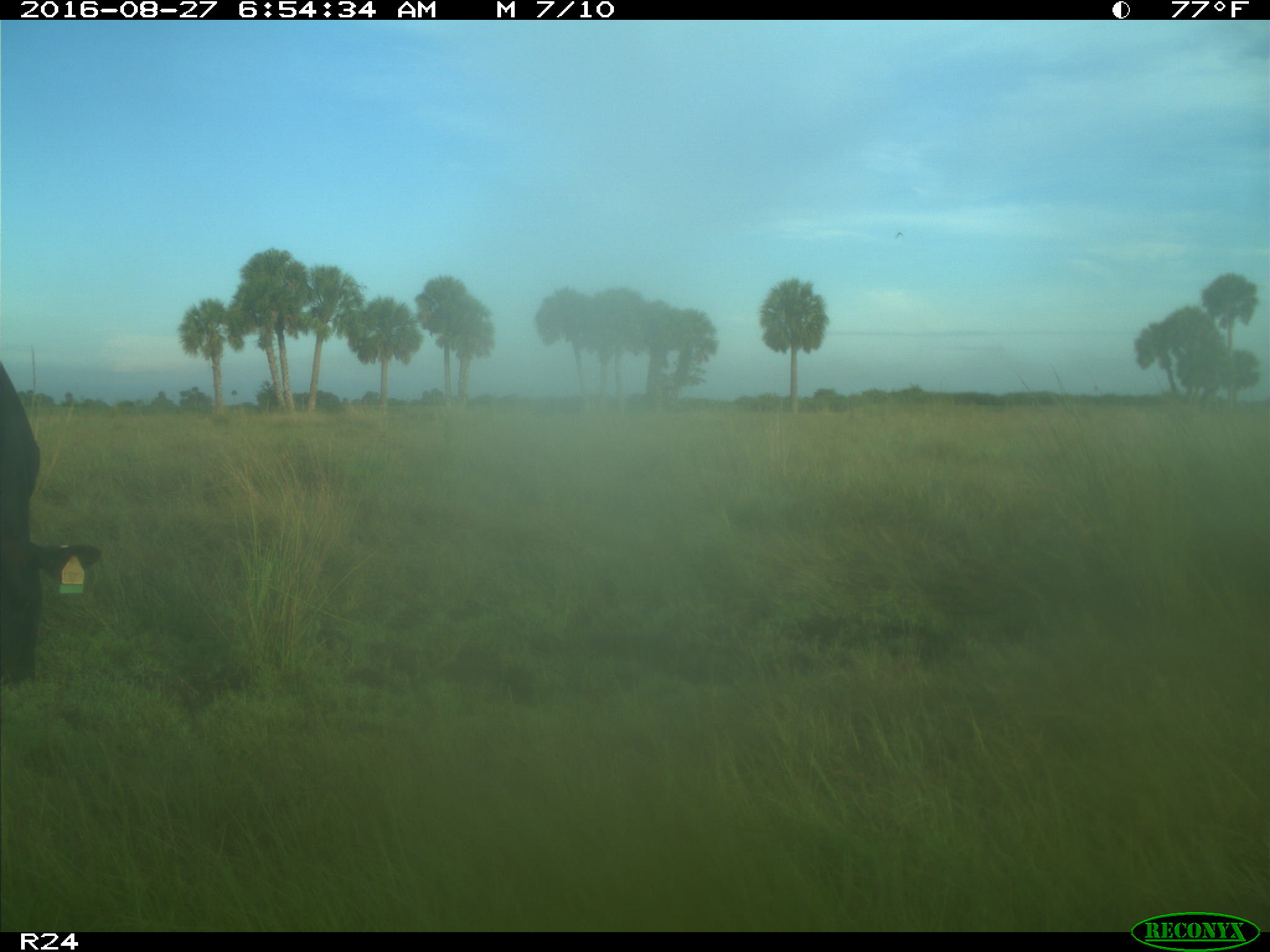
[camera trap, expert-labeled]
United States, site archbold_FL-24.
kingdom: Animalia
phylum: Chordata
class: Mammalia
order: Artiodactyla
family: Bovidae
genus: Bos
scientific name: Bos taurus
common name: domestic cow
Bos taurus (domestic cow).